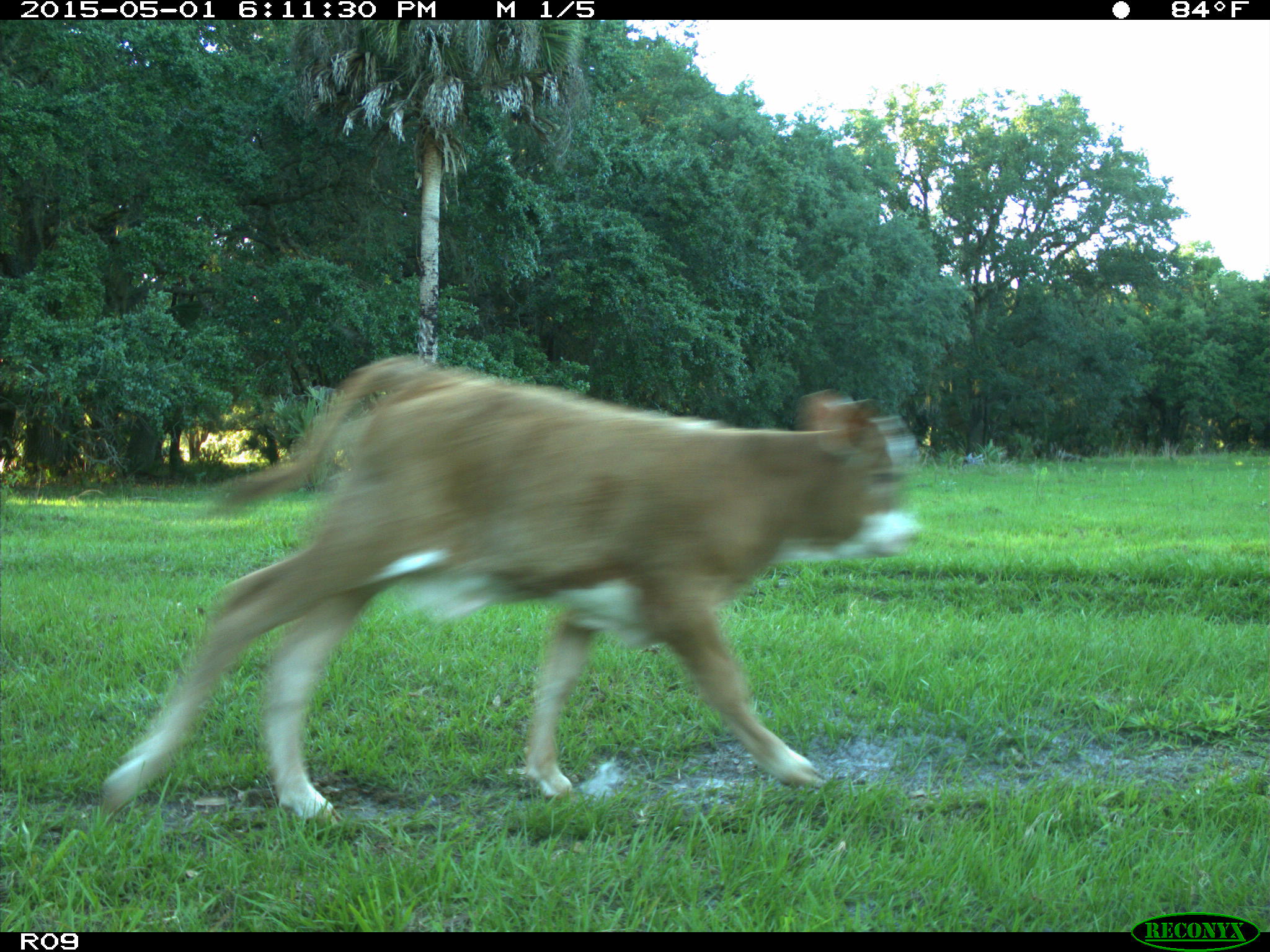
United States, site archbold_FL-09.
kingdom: Animalia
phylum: Chordata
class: Mammalia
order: Artiodactyla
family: Bovidae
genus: Bos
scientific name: Bos taurus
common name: domestic cow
Bos taurus (domestic cow).